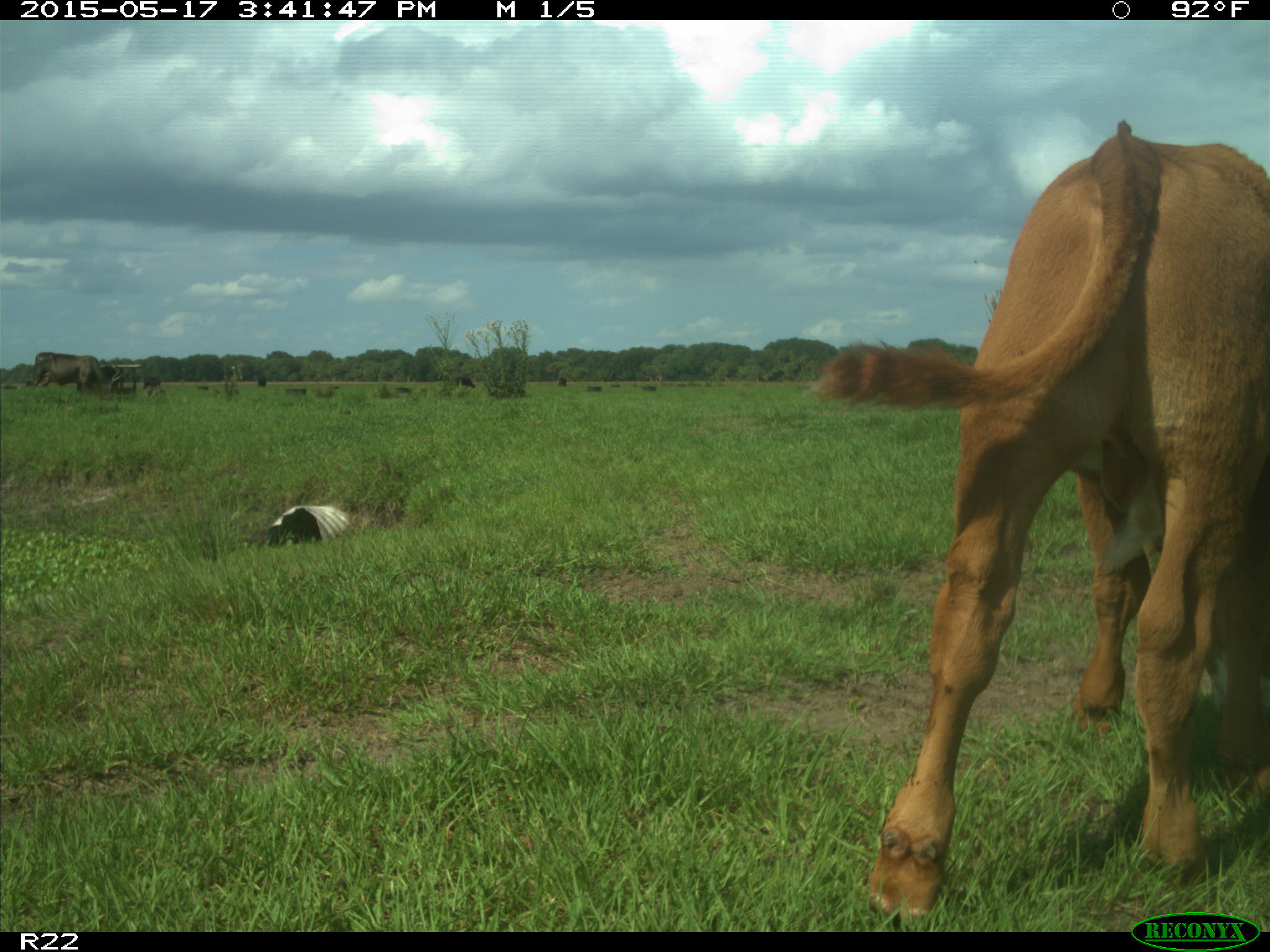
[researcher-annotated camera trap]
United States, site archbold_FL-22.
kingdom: Animalia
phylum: Chordata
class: Mammalia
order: Artiodactyla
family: Bovidae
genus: Bos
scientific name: Bos taurus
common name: domestic cow